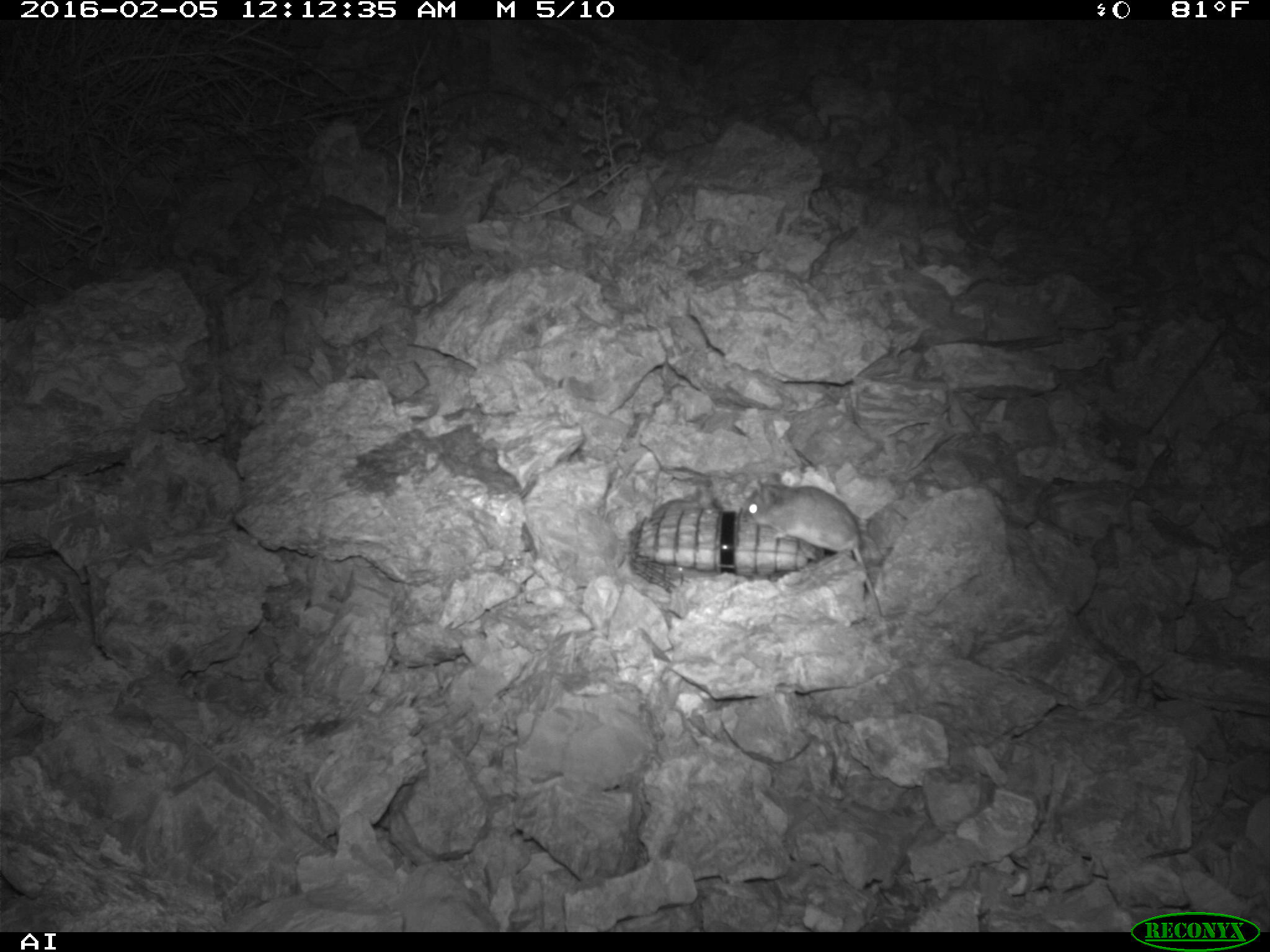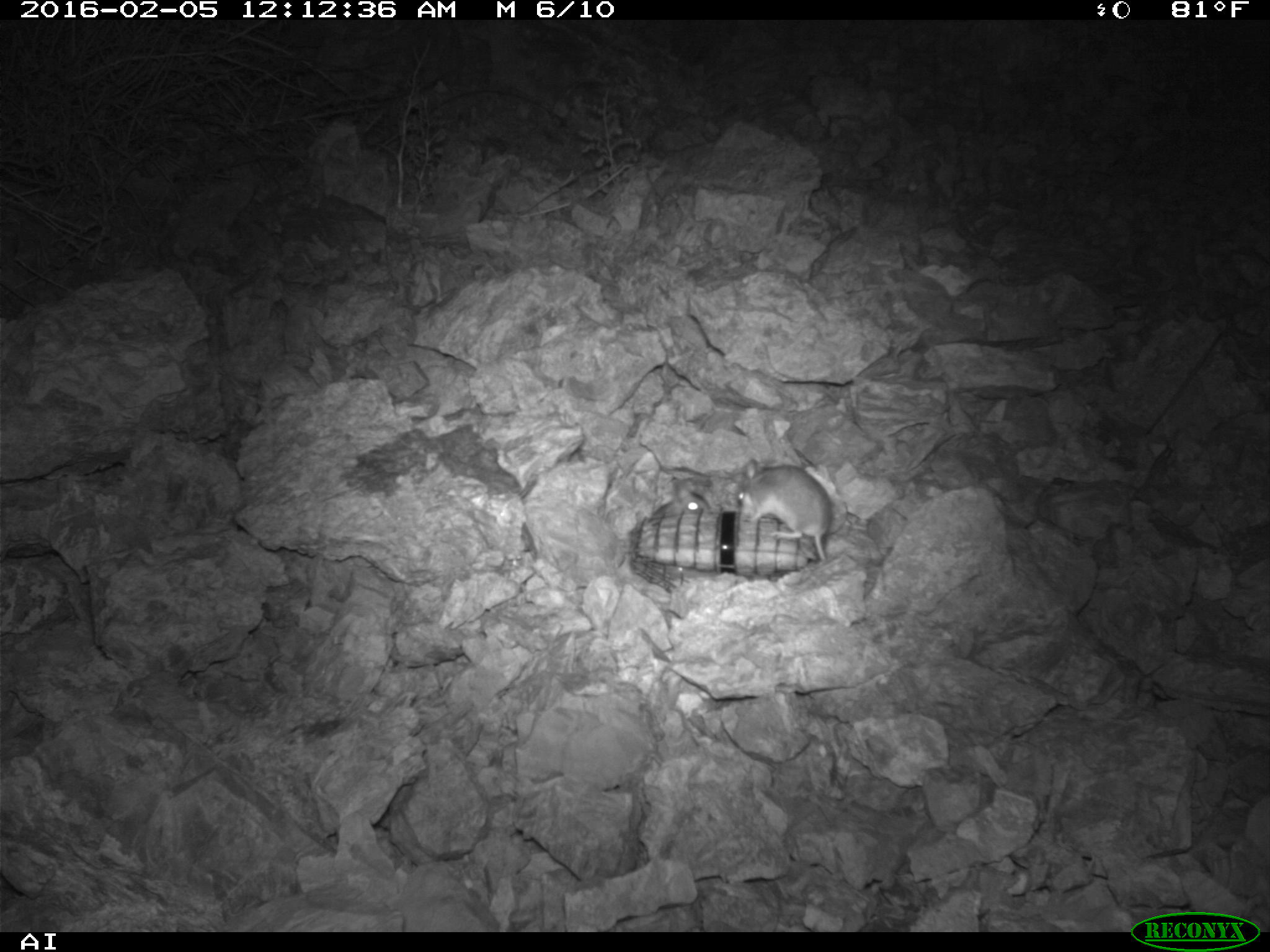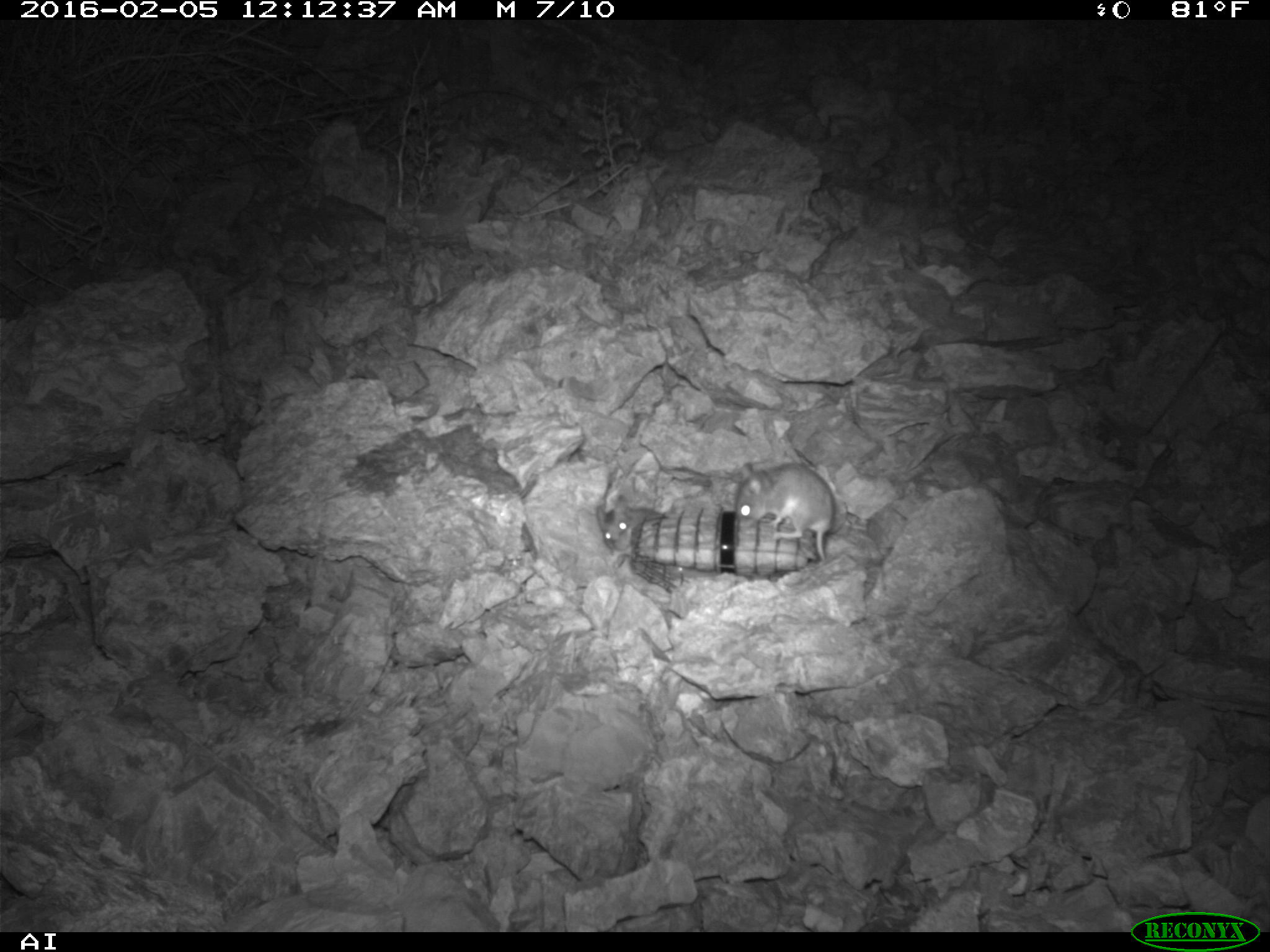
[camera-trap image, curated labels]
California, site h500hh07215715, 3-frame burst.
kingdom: Animalia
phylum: Chordata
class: Mammalia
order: Rodentia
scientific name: Rodentia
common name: rodent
Rodent (Rodentia).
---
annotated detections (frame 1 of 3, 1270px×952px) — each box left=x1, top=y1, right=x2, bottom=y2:
rodent: left=742, top=476, right=884, bottom=620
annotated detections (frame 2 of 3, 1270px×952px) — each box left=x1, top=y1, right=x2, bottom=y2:
rodent: left=737, top=459, right=830, bottom=561; left=650, top=483, right=710, bottom=518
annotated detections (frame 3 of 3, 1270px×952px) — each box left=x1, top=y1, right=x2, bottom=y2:
rodent: left=729, top=462, right=845, bottom=569; left=594, top=493, right=655, bottom=555